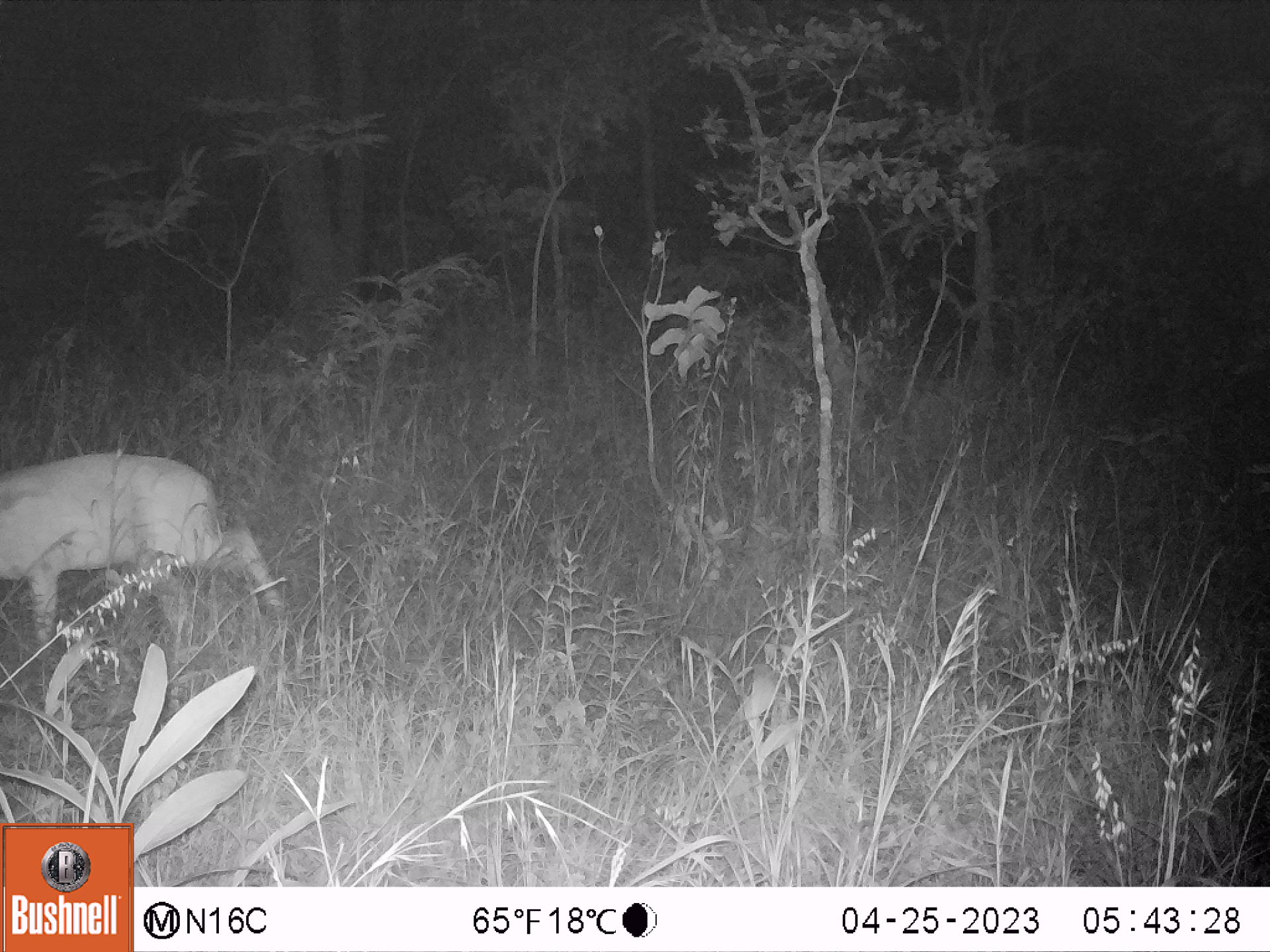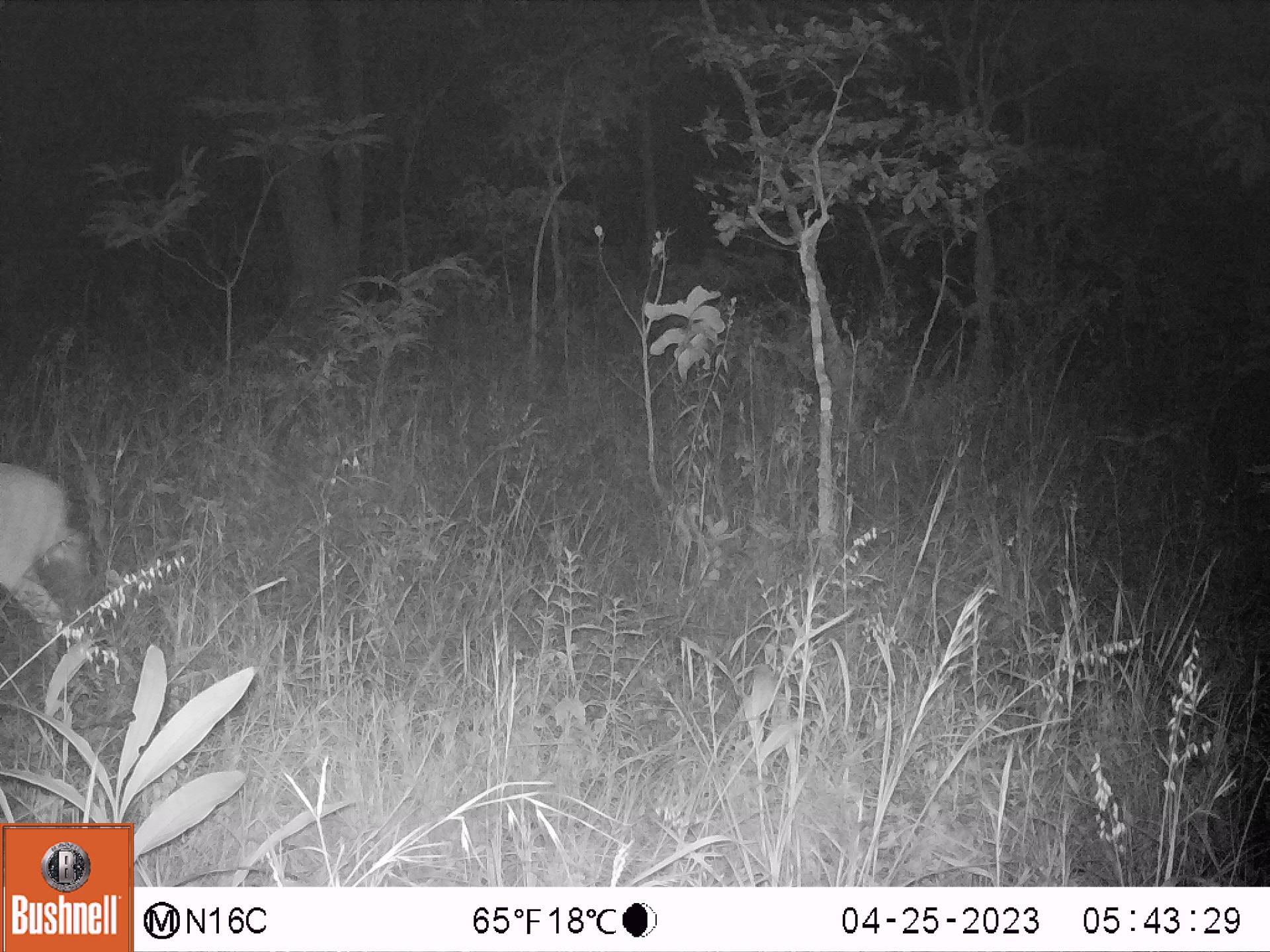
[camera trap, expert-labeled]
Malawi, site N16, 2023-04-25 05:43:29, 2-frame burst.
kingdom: Animalia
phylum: Chordata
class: Mammalia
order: Artiodactyla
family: Bovidae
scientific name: Antilopinae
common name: small antelope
Small antelope (Antilopinae), count 1.